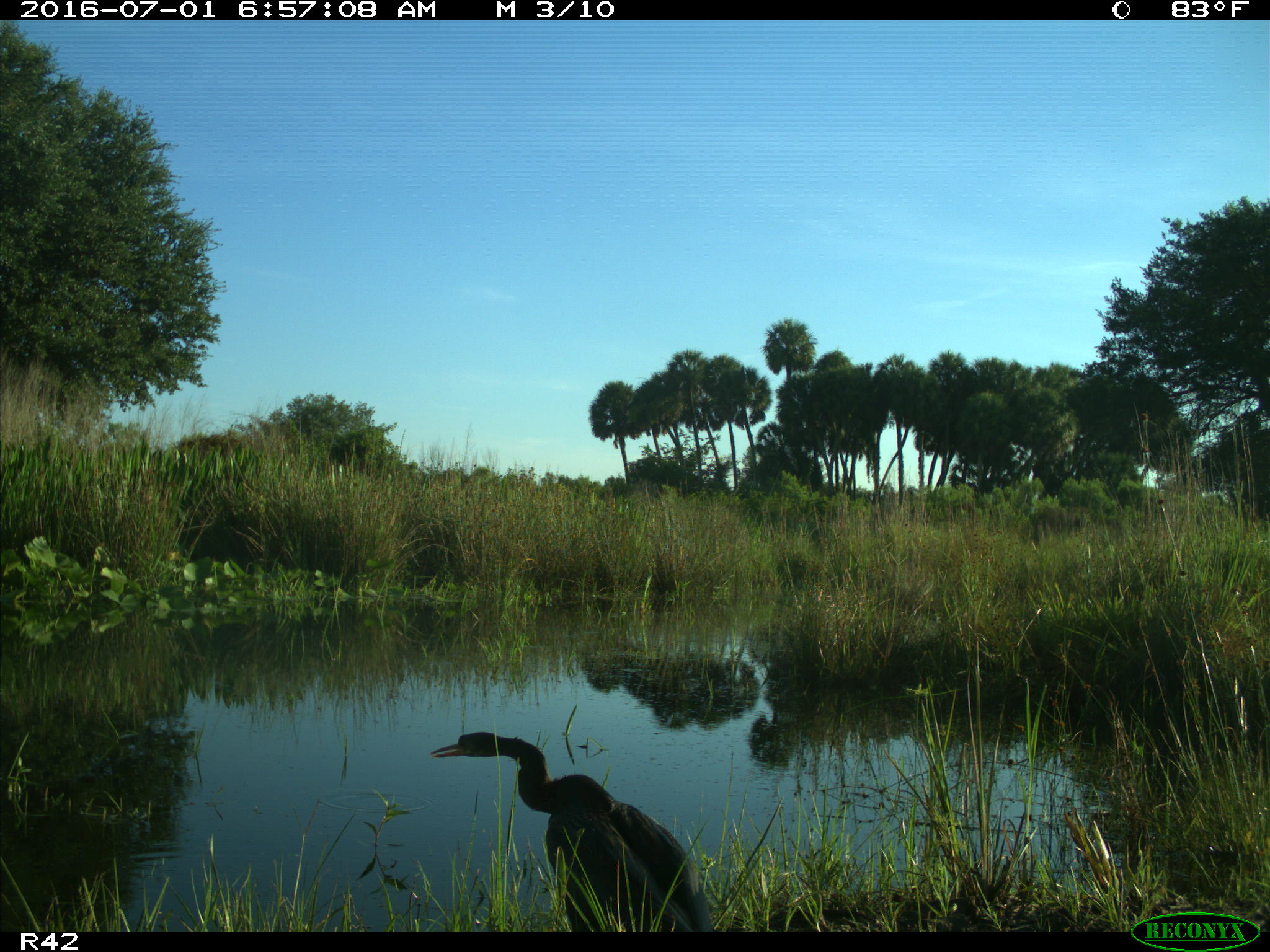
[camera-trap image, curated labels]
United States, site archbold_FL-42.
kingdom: Animalia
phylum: Chordata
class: Aves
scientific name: Aves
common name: birds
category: unidentified bird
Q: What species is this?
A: Unidentified bird (birds) (Aves).